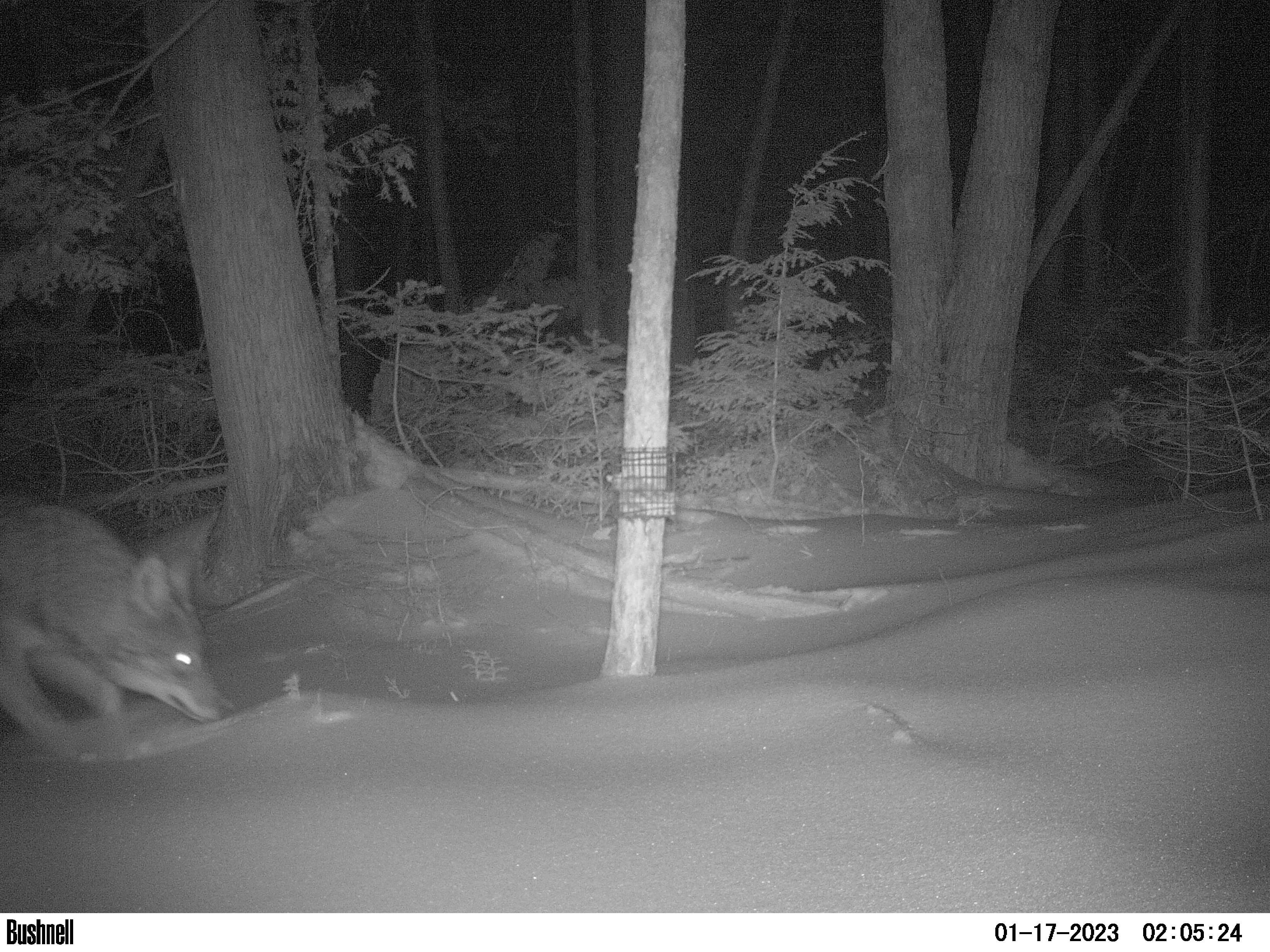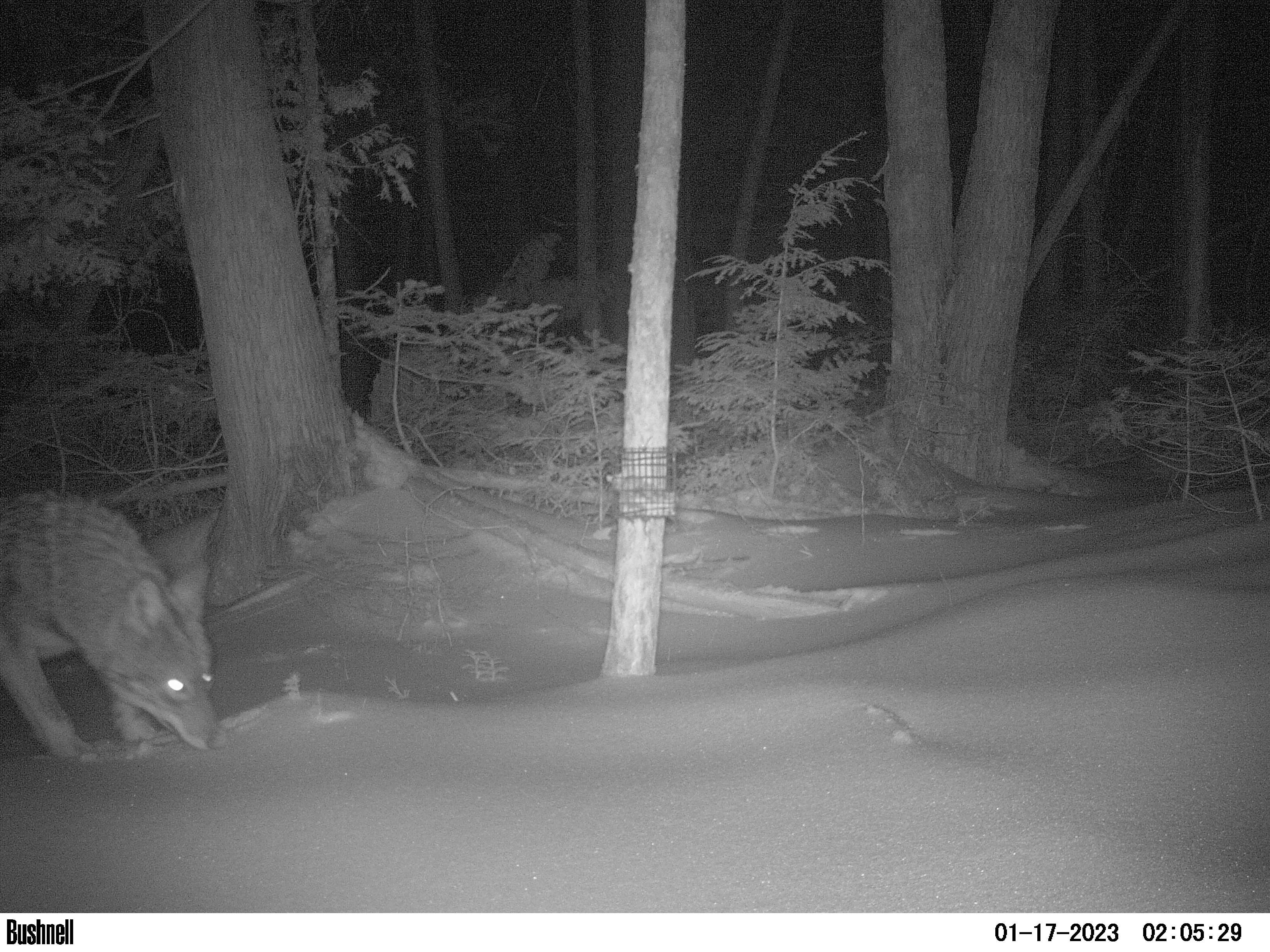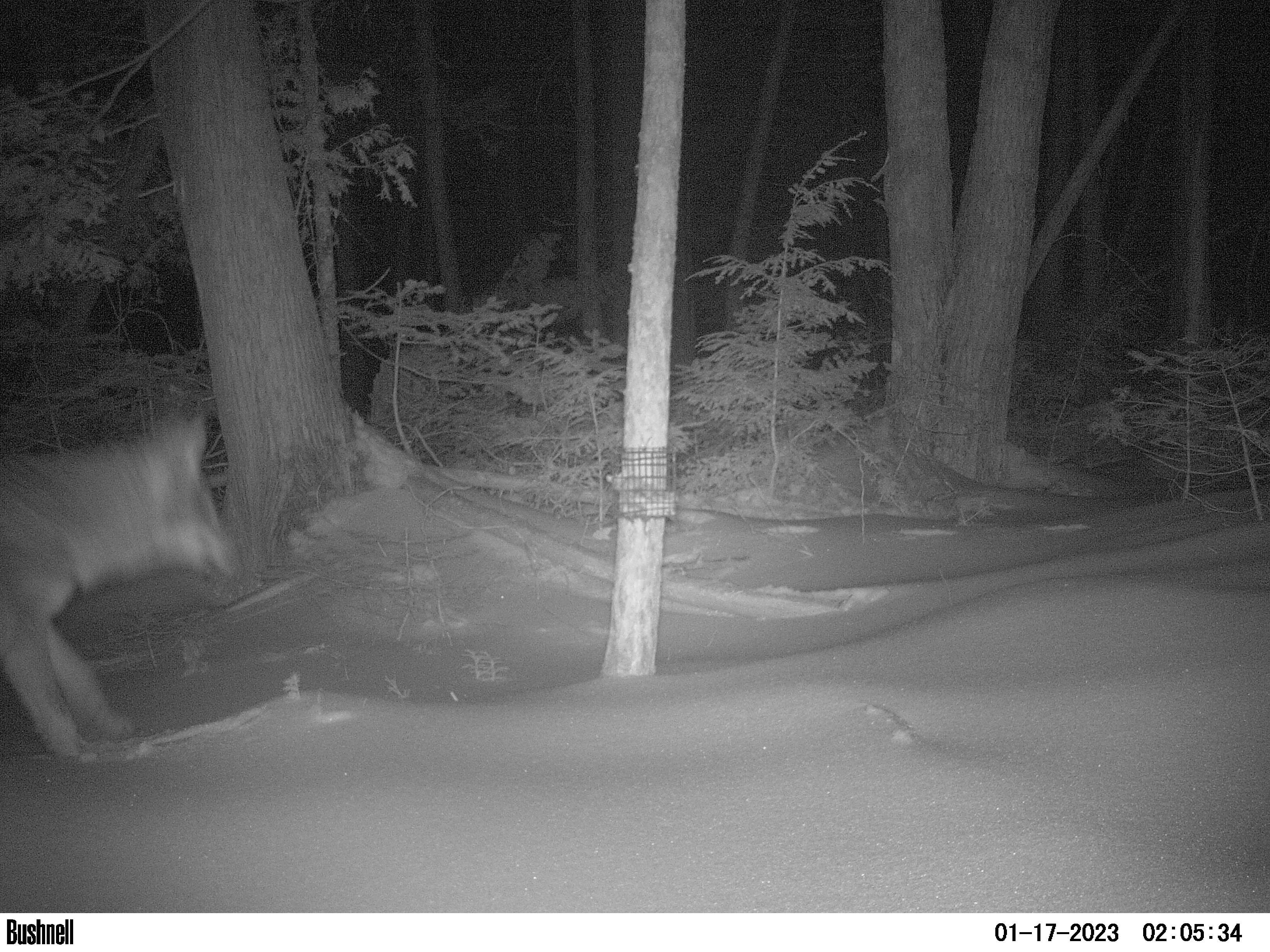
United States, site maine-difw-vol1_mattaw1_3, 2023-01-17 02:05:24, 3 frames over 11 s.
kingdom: Animalia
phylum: Chordata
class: Mammalia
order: Carnivora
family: Canidae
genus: Canis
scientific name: Canis latrans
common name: coyote